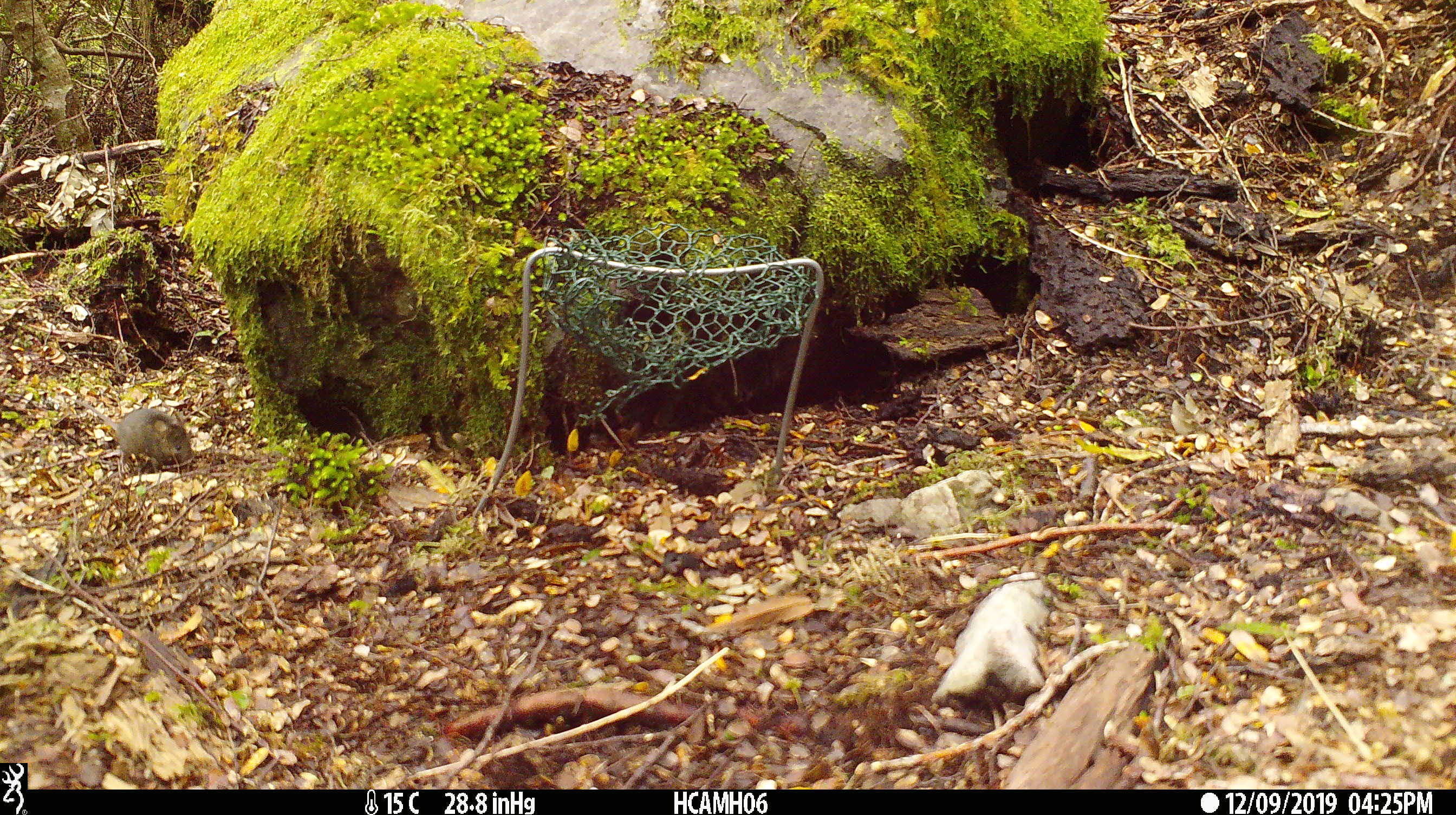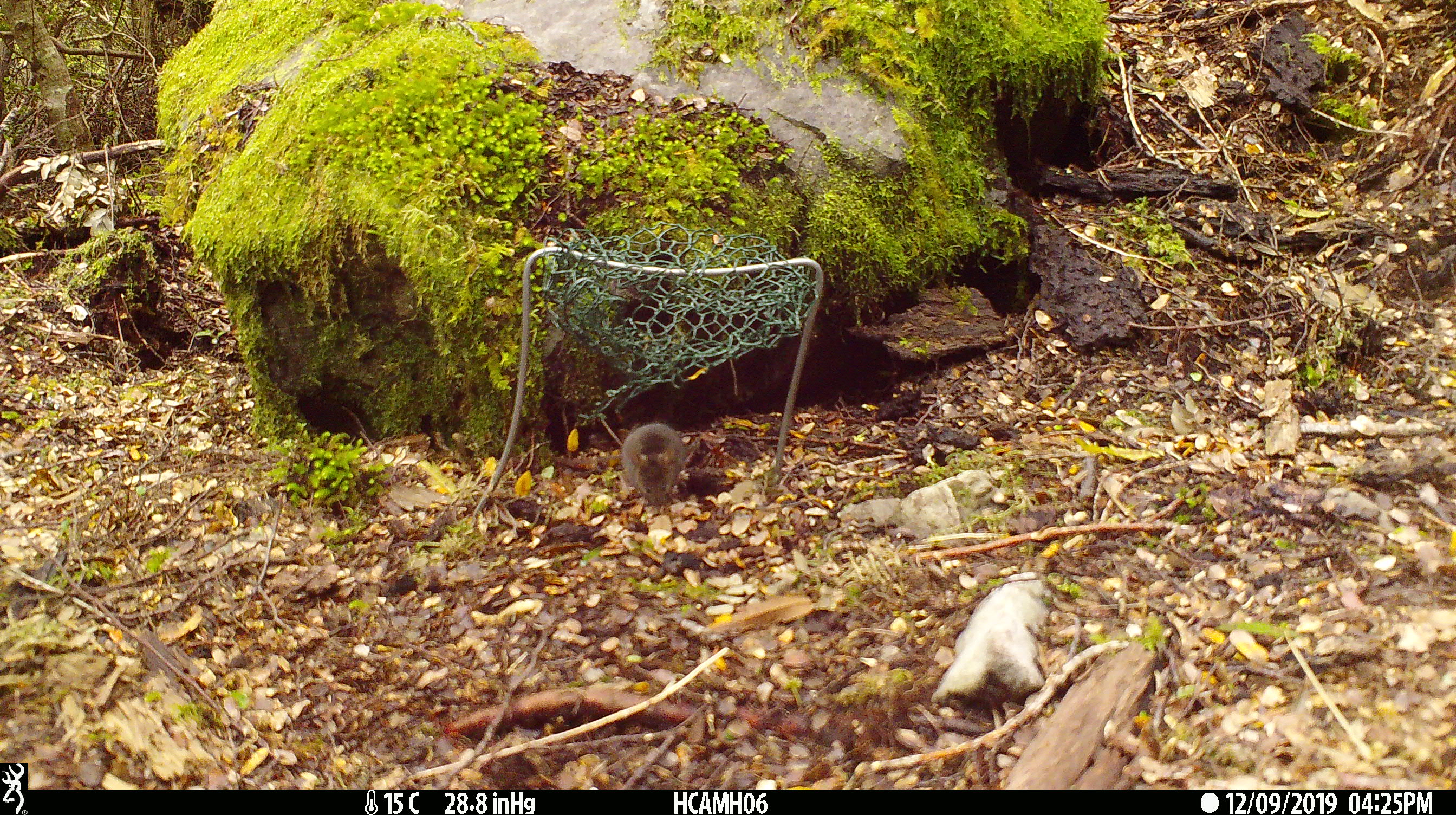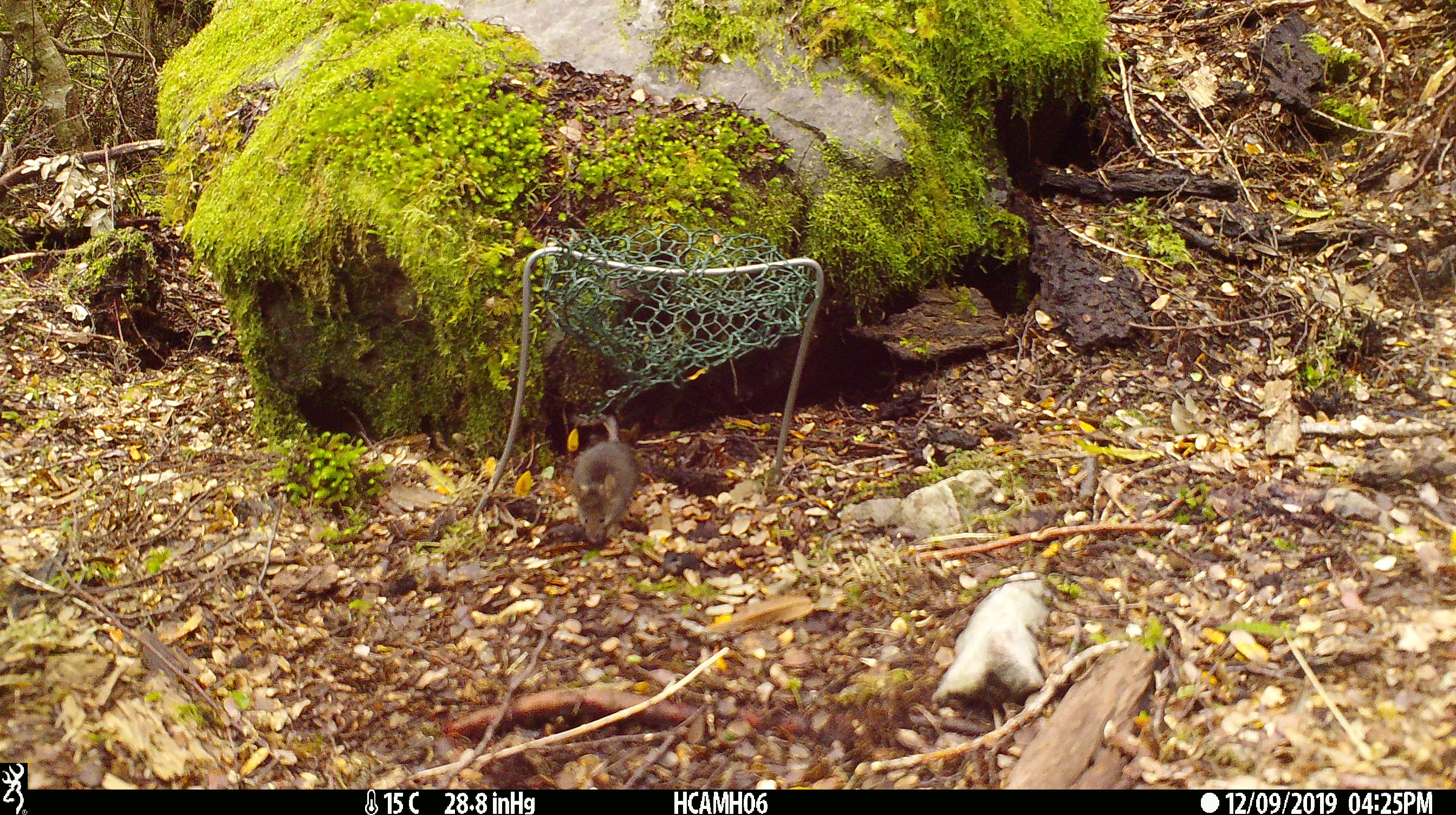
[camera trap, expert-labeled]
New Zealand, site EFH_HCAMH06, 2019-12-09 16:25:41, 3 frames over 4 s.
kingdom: Animalia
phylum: Chordata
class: Mammalia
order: Rodentia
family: Muridae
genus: Mus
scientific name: Mus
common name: mouse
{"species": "mouse (Mus)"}